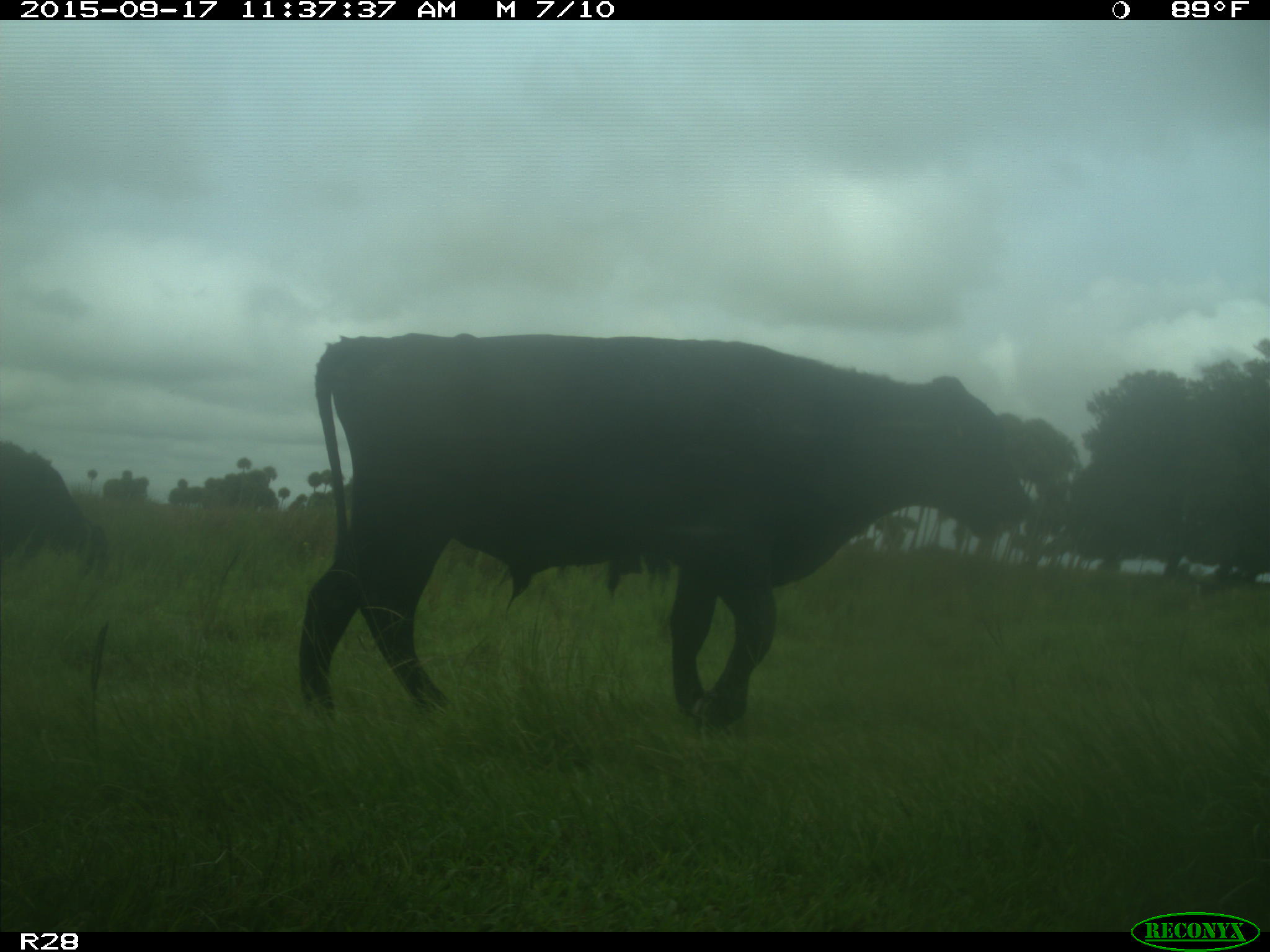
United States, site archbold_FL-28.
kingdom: Animalia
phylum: Chordata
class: Mammalia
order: Artiodactyla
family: Bovidae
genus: Bos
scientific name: Bos taurus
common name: domestic cow